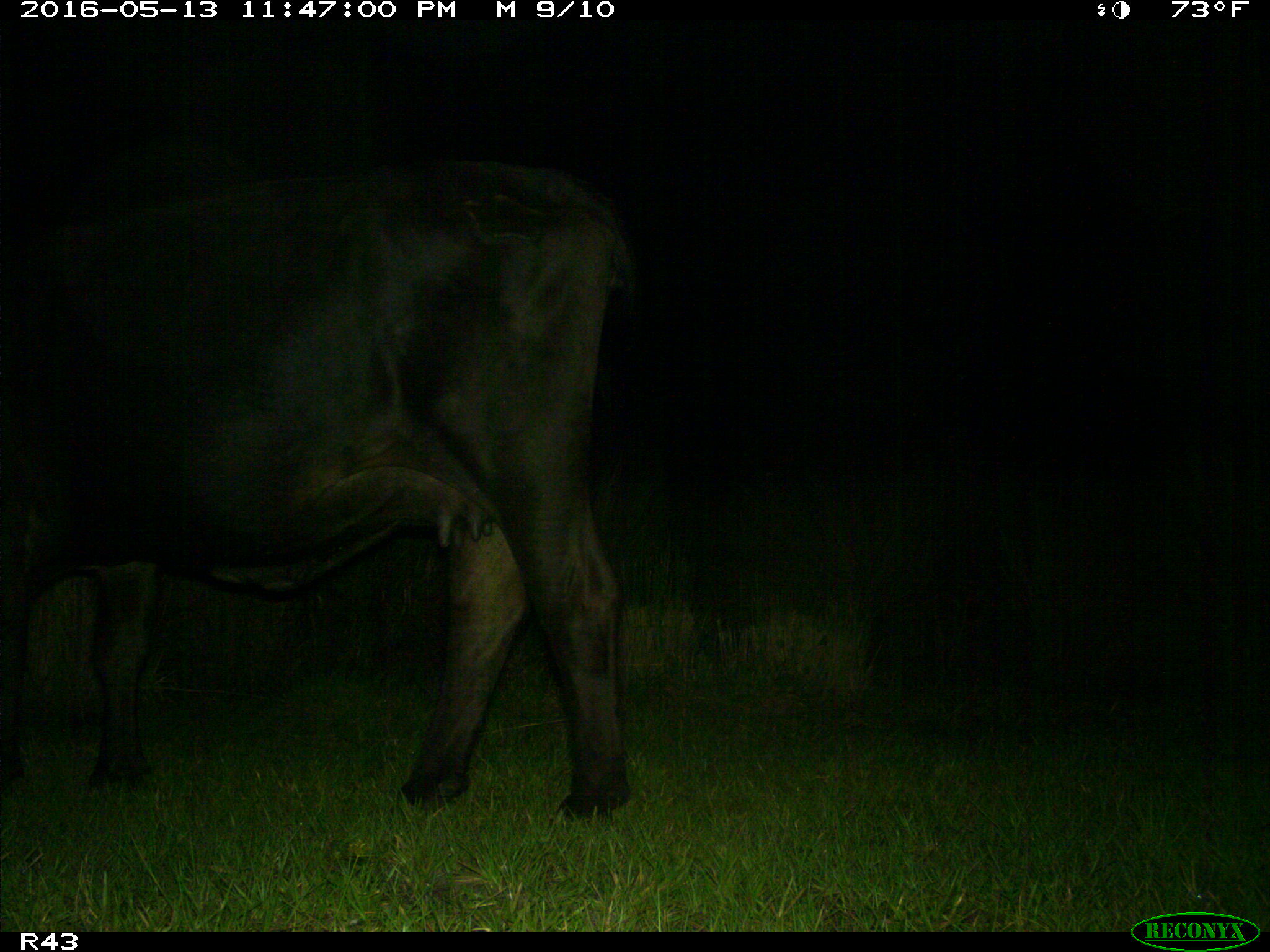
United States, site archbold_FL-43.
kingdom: Animalia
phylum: Chordata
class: Mammalia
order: Artiodactyla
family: Bovidae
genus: Bos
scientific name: Bos taurus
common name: domestic cow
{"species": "Bos taurus (domestic cow)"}